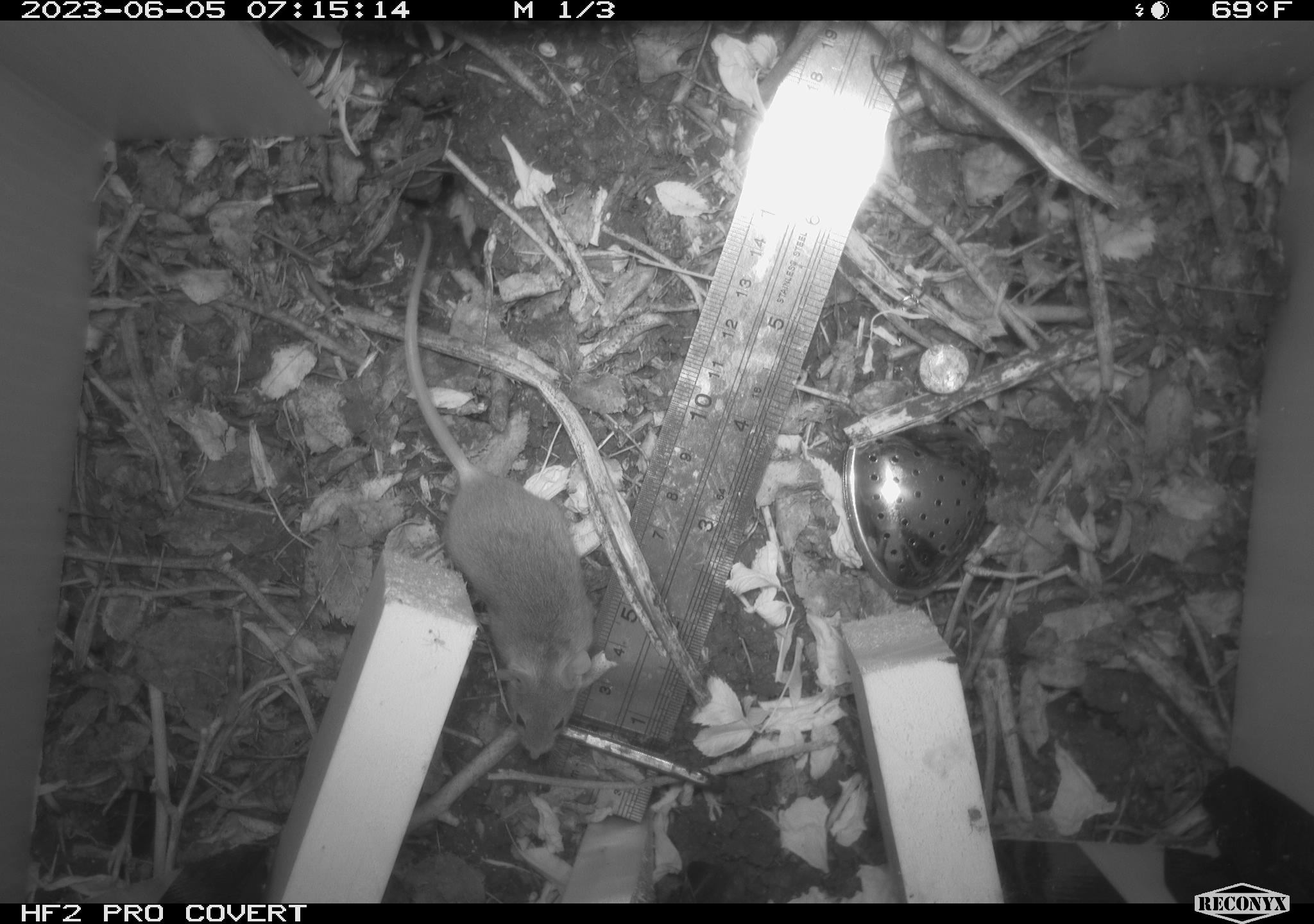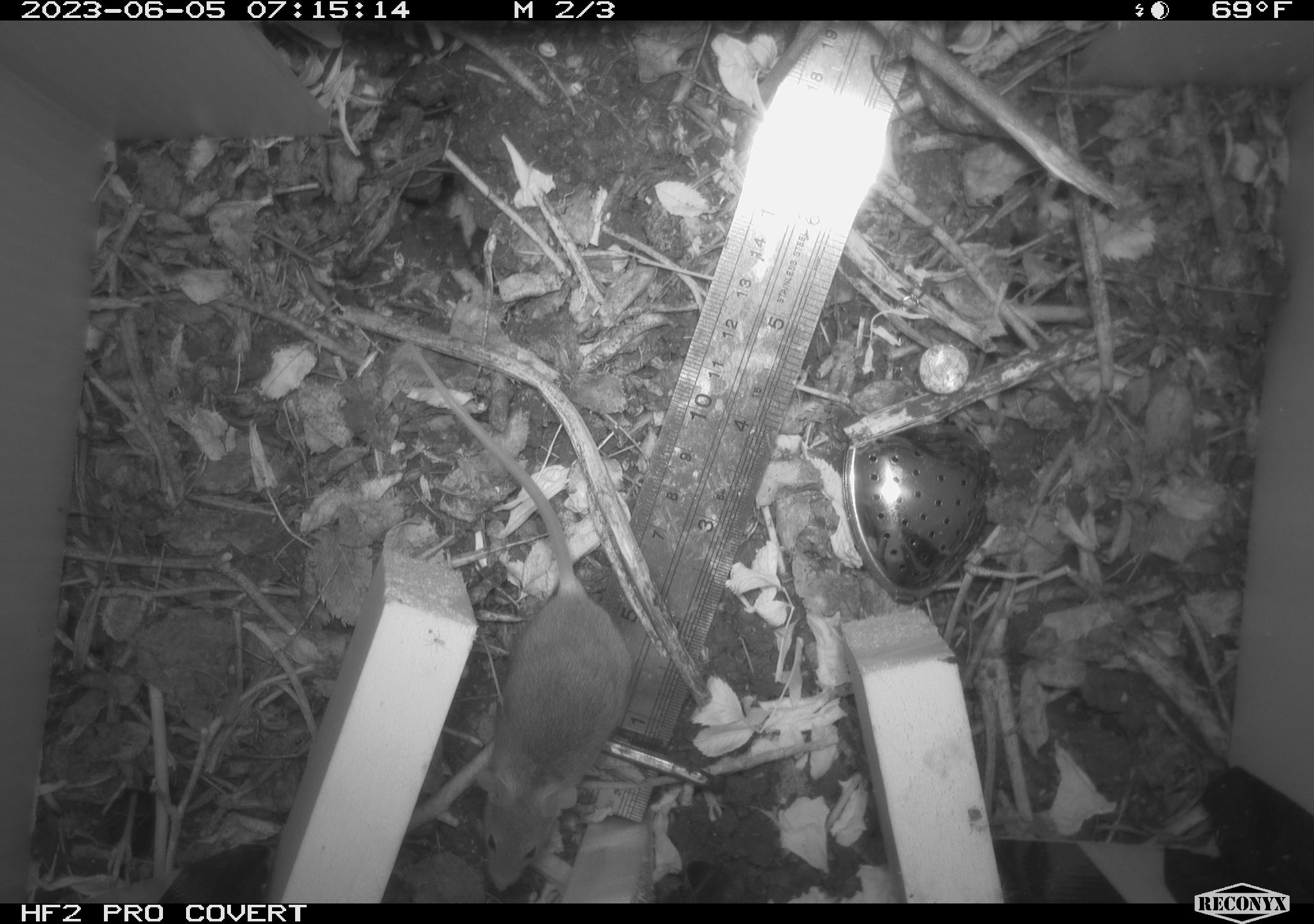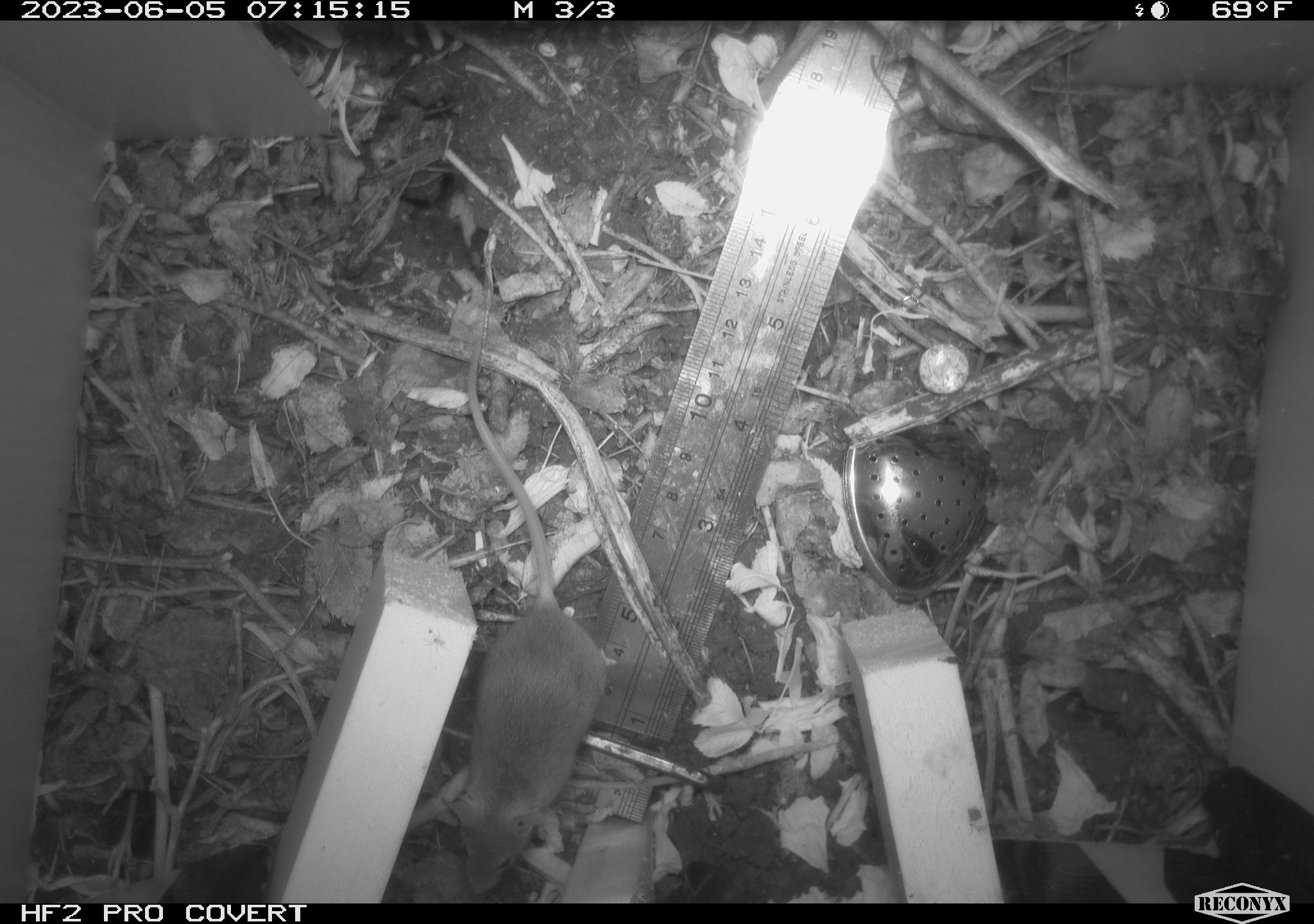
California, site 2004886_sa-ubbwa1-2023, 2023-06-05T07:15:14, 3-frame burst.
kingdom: Animalia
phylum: Chordata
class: Mammalia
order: Rodentia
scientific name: Rodentia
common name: rodent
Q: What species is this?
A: Rodent (Rodentia).